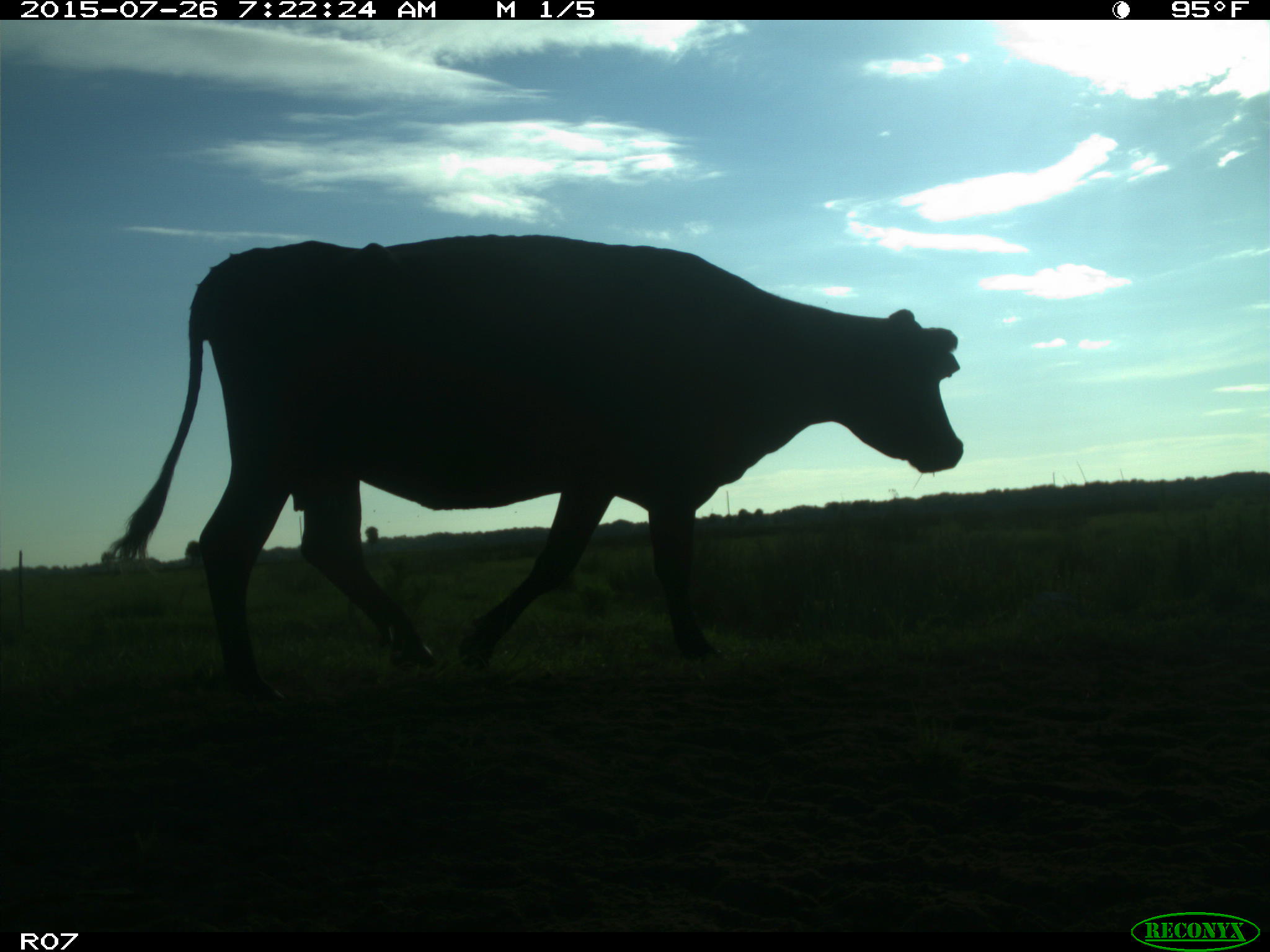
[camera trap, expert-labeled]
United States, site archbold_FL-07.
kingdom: Animalia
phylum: Chordata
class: Mammalia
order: Artiodactyla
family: Bovidae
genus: Bos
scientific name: Bos taurus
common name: domestic cow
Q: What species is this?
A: Bos taurus (domestic cow).